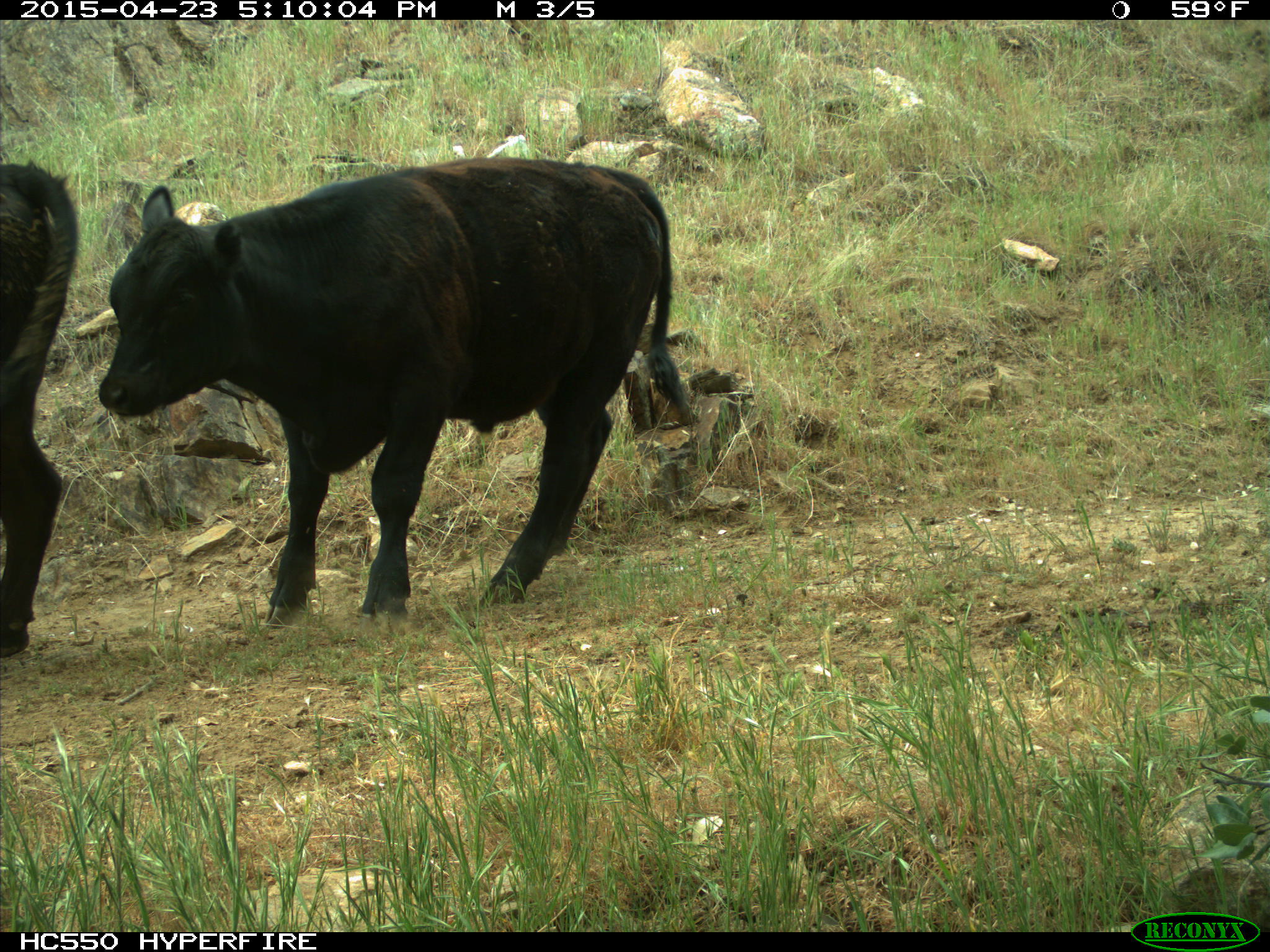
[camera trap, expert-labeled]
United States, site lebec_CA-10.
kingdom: Animalia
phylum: Chordata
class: Mammalia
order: Artiodactyla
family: Bovidae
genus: Bos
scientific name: Bos taurus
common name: domestic cow